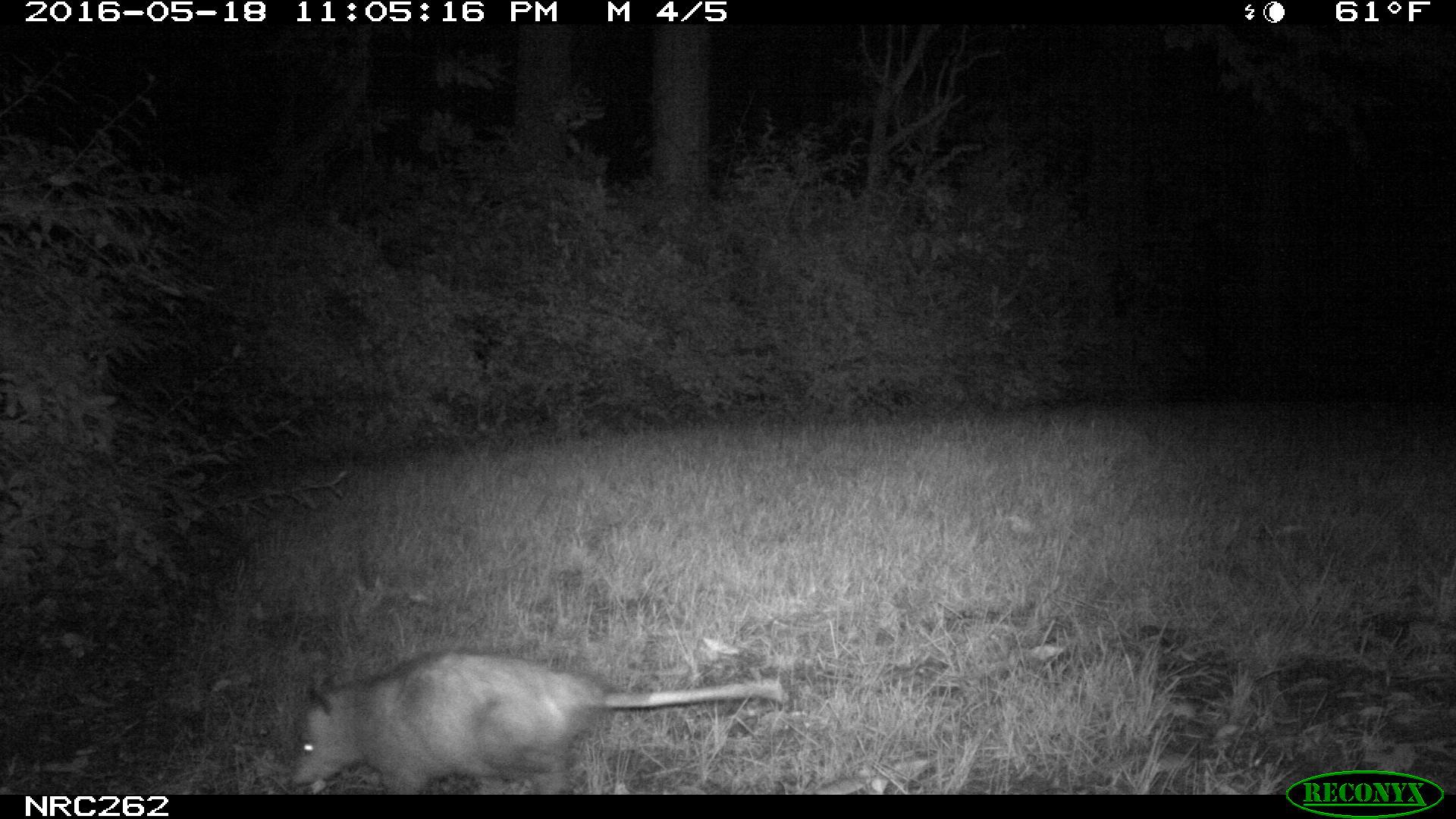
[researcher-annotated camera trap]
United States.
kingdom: Animalia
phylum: Chordata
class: Mammalia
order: Didelphimorphia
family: Didelphidae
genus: Didelphis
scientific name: Didelphis virginiana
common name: virginia opossum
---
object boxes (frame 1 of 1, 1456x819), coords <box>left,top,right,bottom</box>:
Virginia Opossum: <box>281,646,801,800</box>